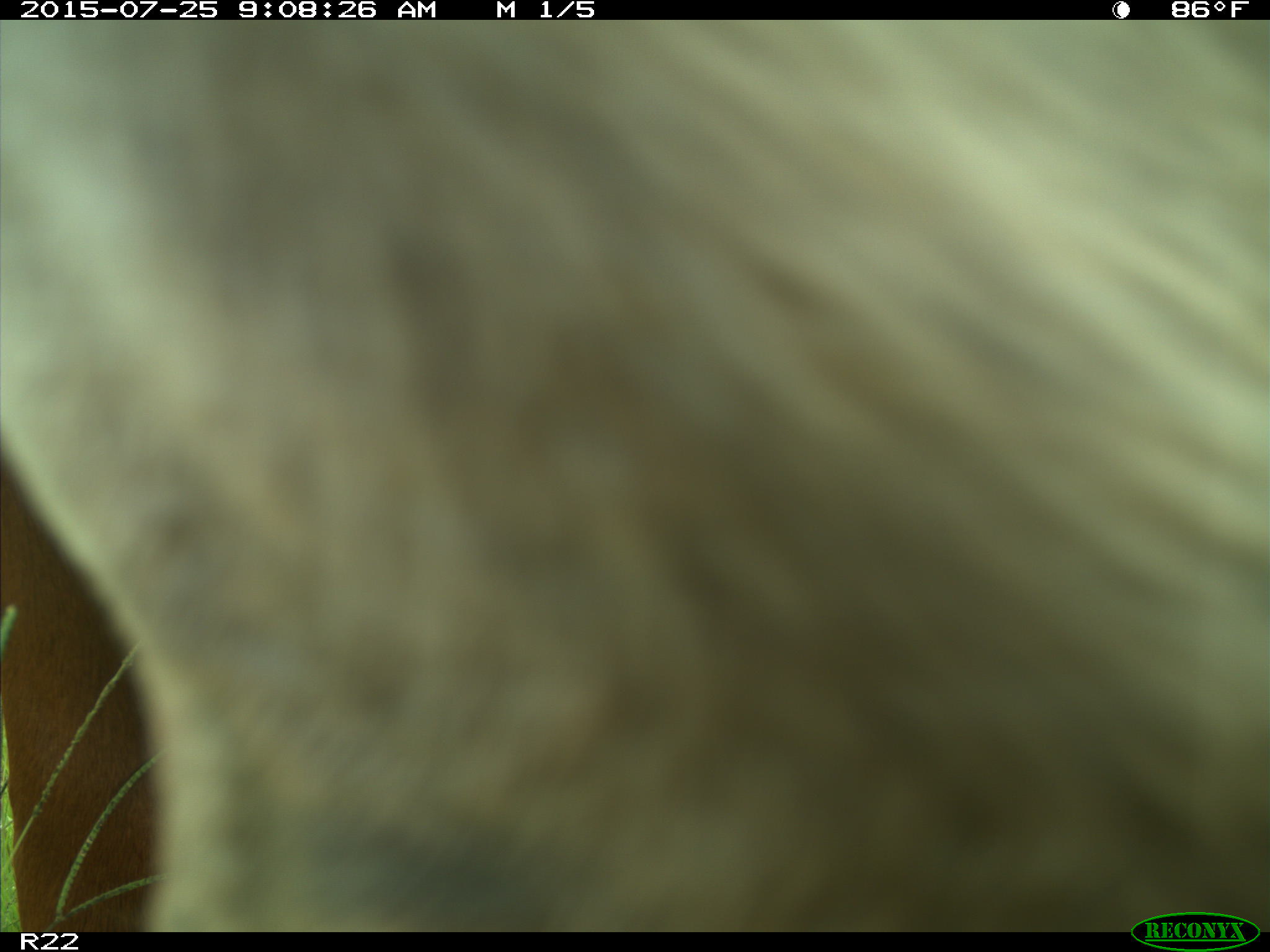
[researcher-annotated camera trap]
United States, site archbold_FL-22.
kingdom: Animalia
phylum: Chordata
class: Mammalia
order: Artiodactyla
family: Bovidae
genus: Bos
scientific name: Bos taurus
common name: domestic cow